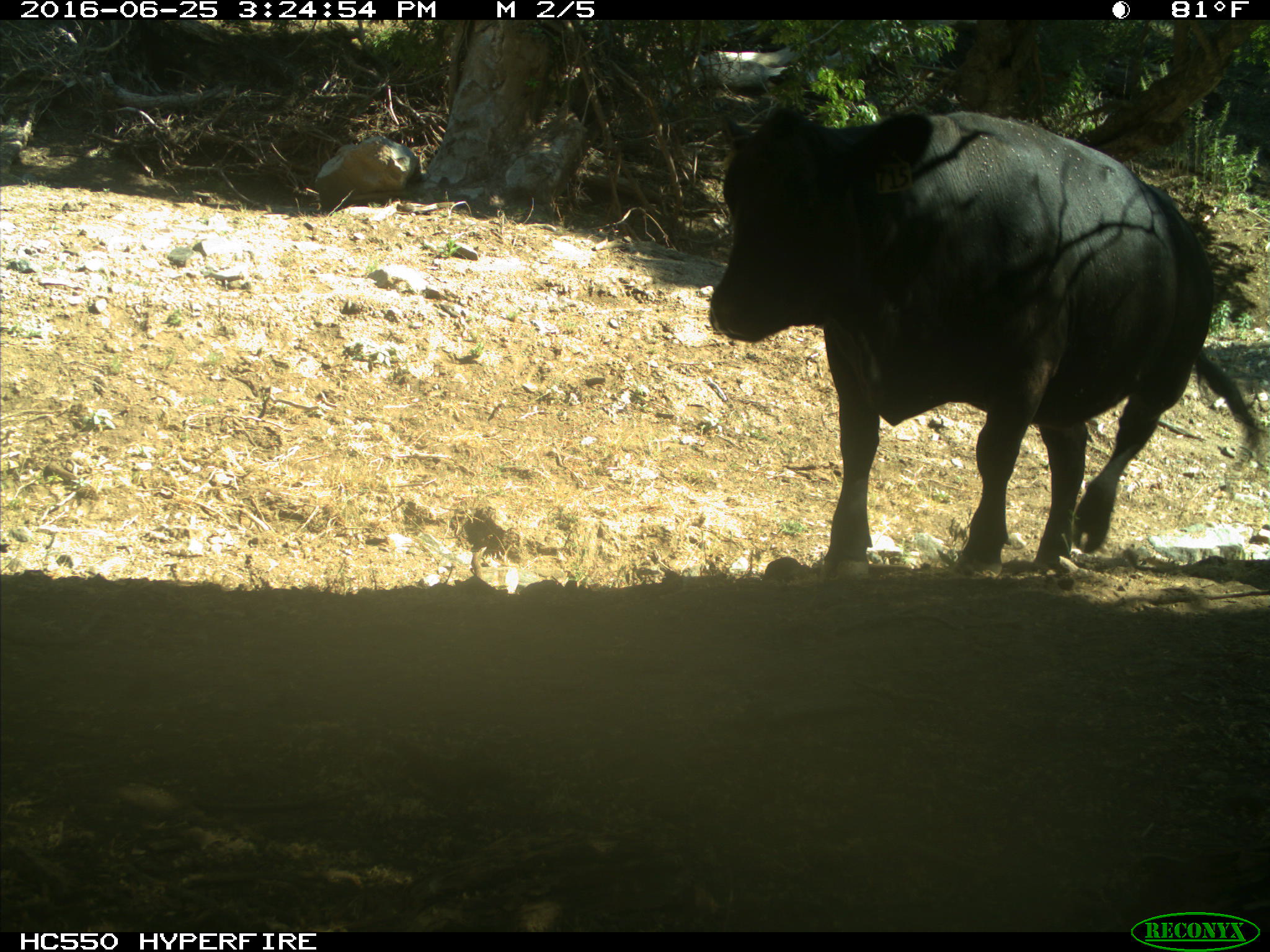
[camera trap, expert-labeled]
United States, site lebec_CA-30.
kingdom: Animalia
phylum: Chordata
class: Mammalia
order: Artiodactyla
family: Bovidae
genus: Bos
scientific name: Bos taurus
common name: domestic cow